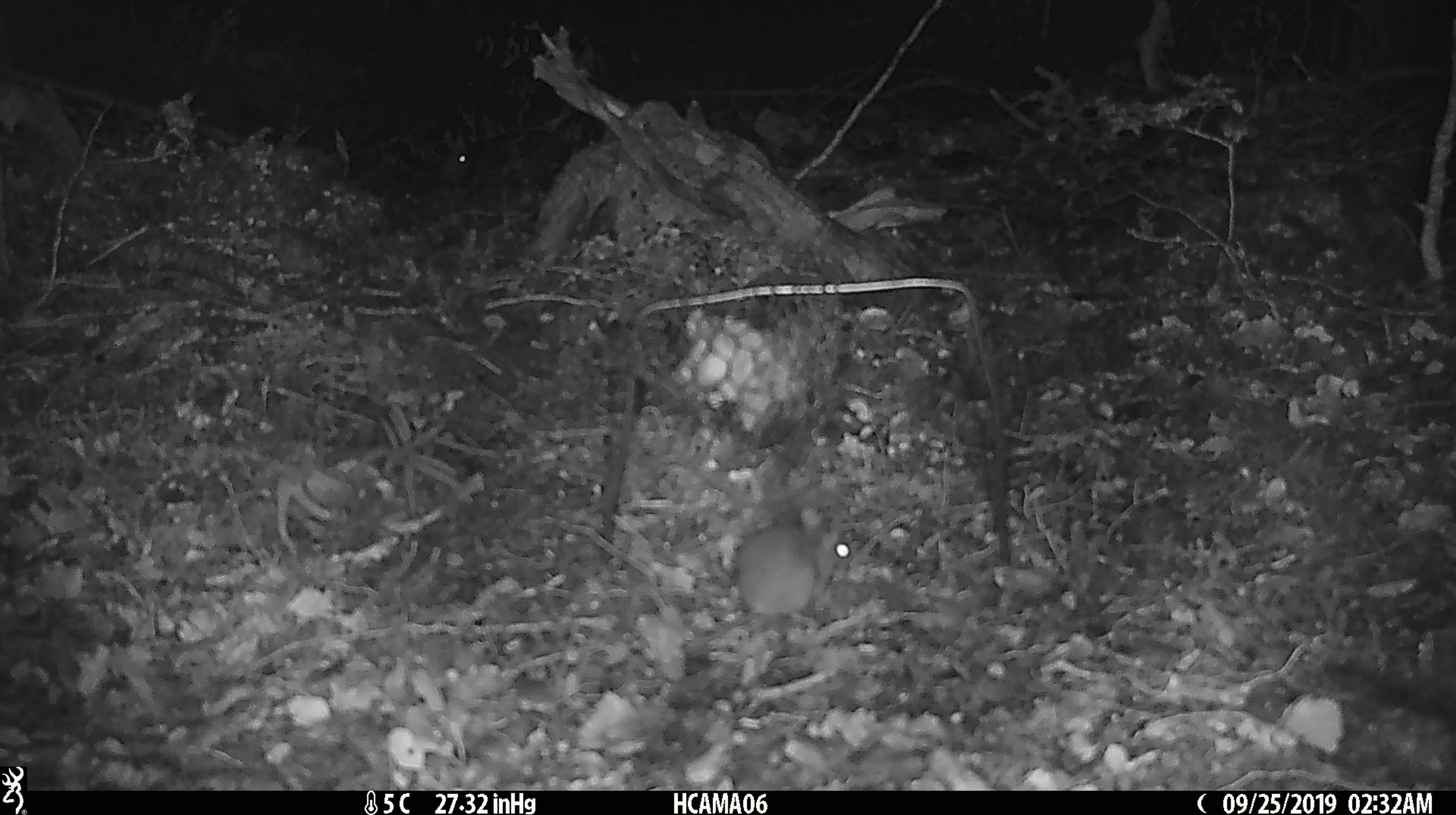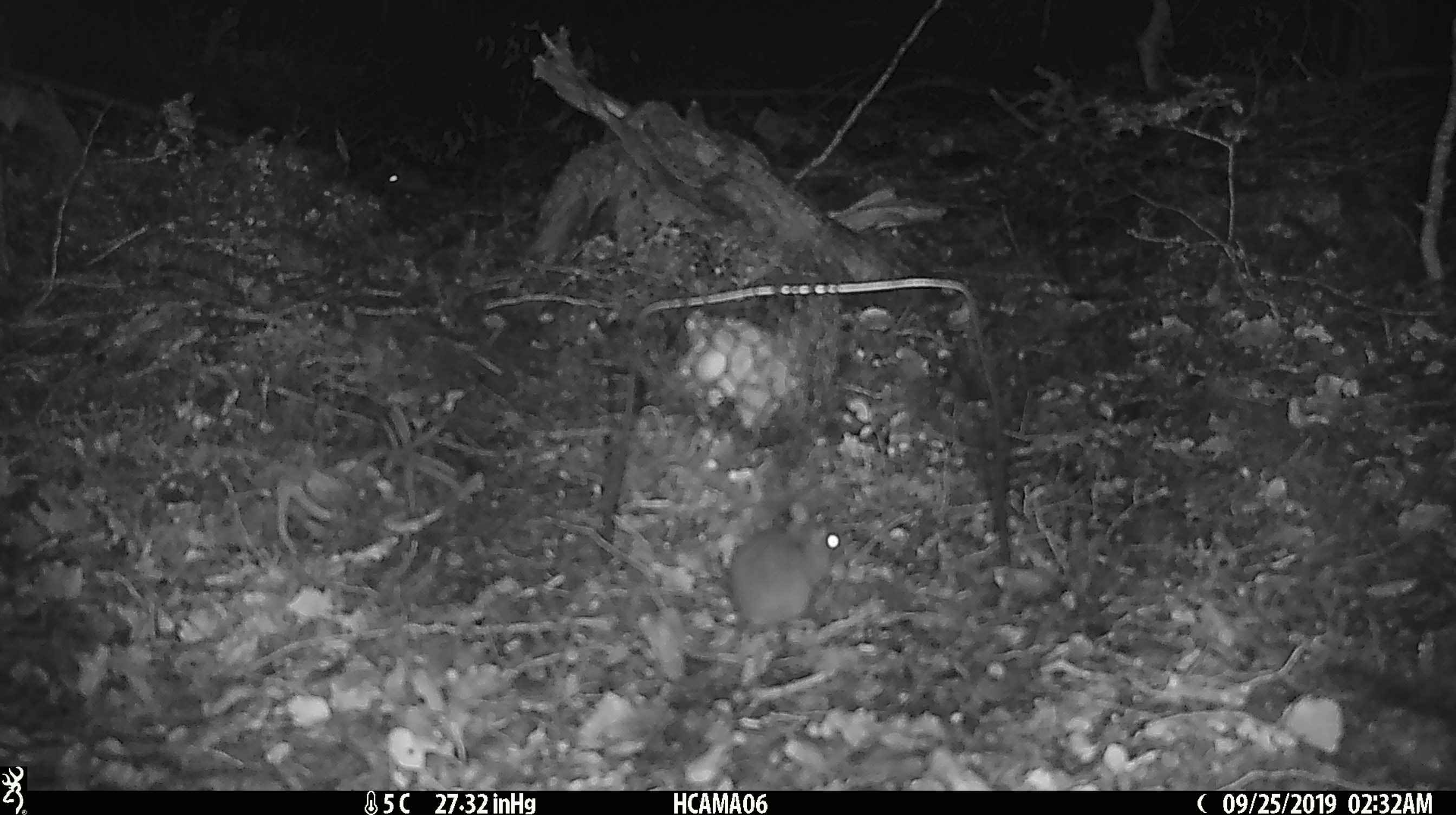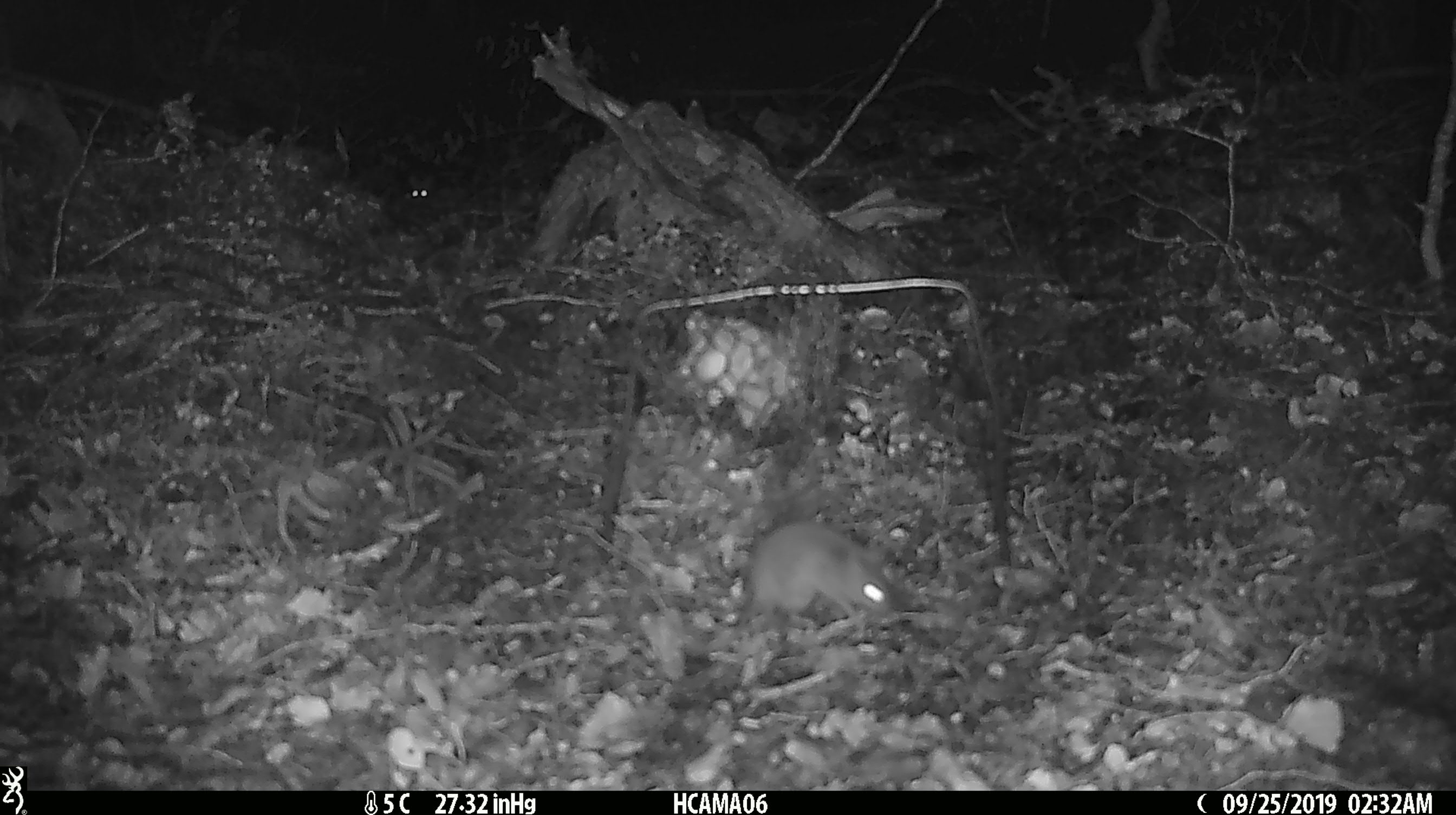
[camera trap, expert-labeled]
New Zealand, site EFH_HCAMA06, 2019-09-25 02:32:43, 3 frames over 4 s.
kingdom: Animalia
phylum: Chordata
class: Mammalia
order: Rodentia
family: Muridae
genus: Rattus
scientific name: Rattus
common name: rat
Rat (Rattus).